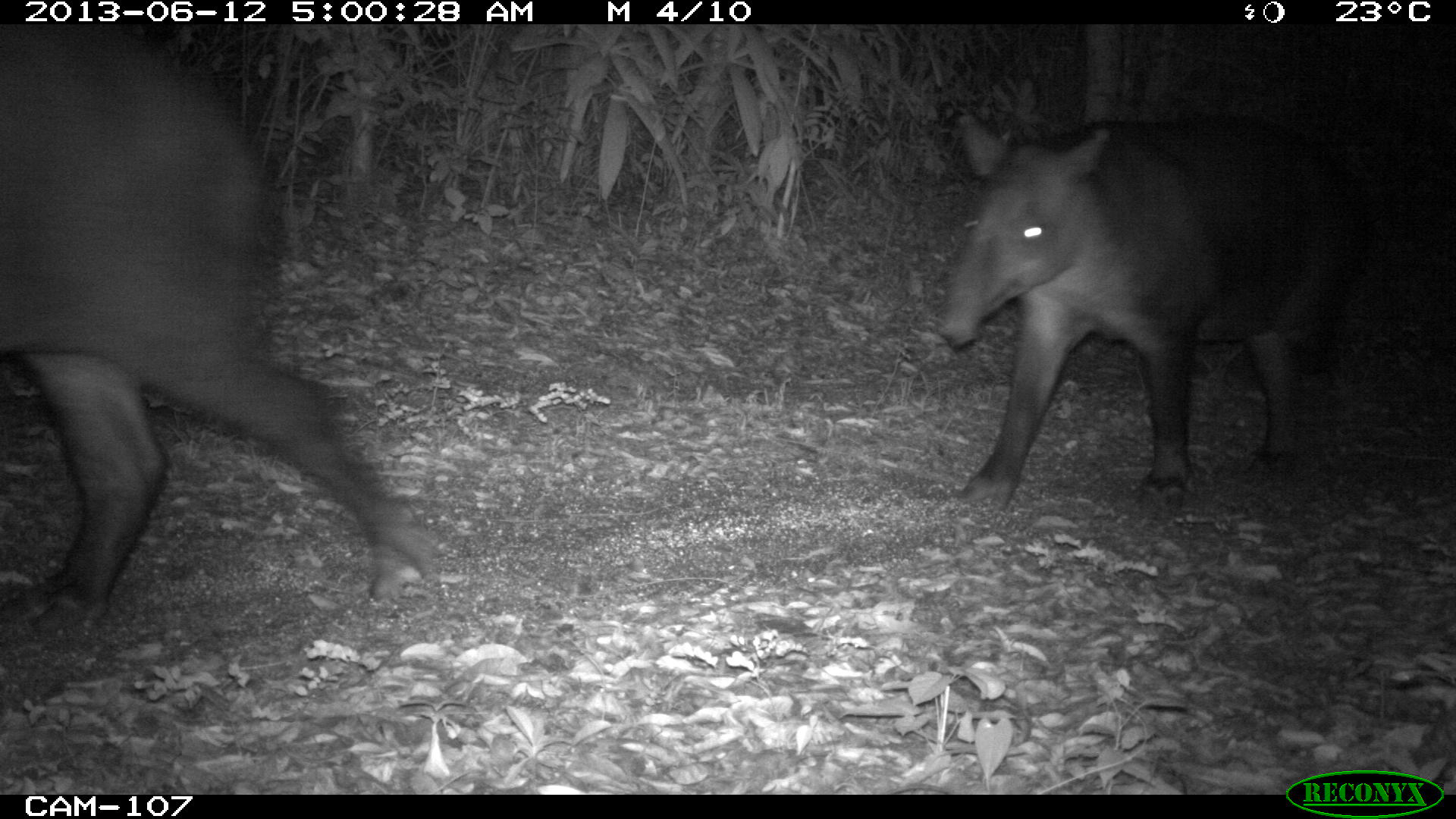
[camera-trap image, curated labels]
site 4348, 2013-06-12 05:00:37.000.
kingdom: Animalia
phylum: Chordata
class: Mammalia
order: Perissodactyla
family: Tapiridae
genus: Tapirus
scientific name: Tapirus bairdii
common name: baird's tapir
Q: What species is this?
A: Tapirus bairdii (baird's tapir).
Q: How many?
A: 2.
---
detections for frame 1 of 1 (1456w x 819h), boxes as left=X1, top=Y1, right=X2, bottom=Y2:
tapirus bairdii: left=0, top=24, right=443, bottom=622; left=938, top=106, right=1375, bottom=513